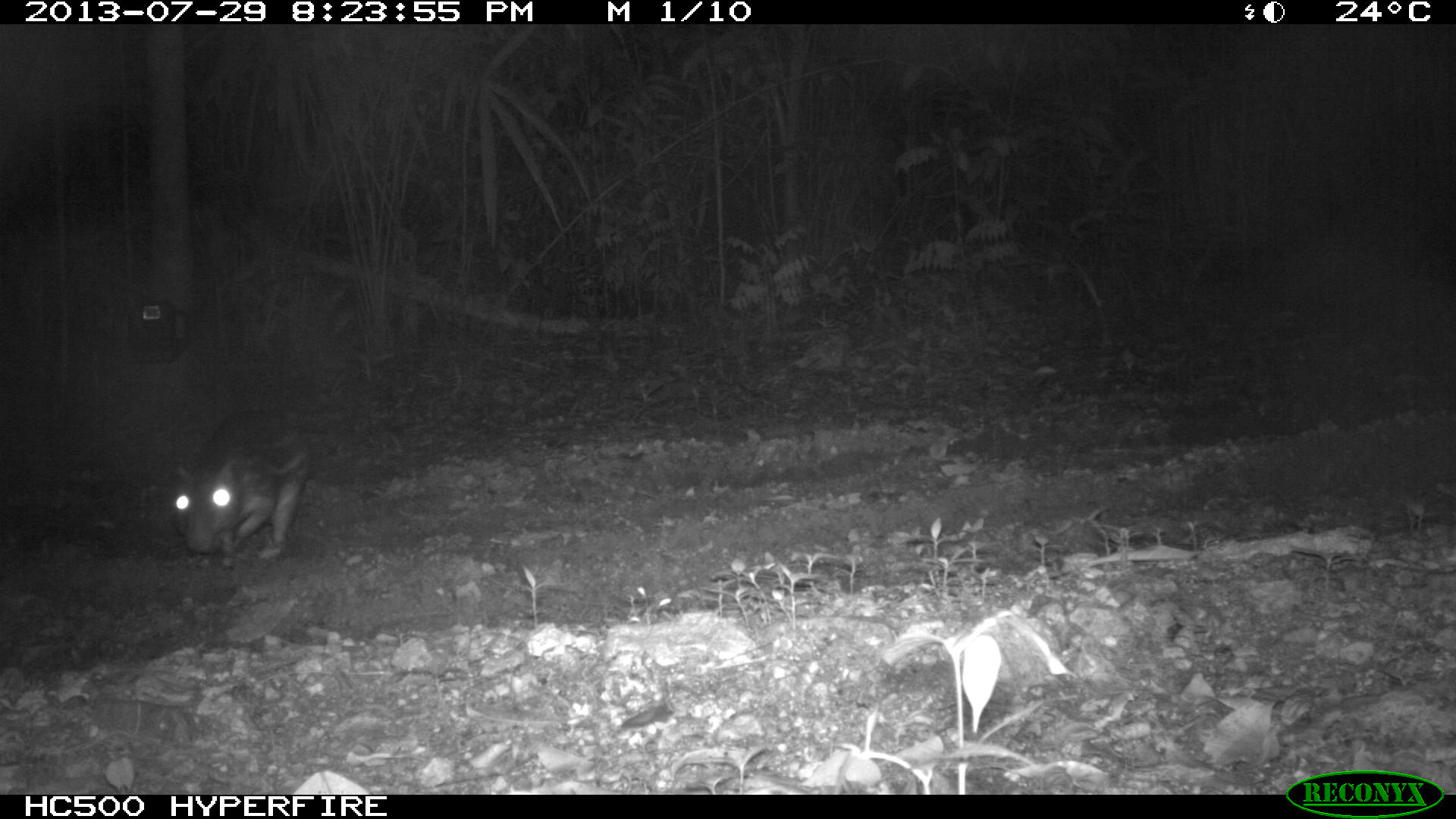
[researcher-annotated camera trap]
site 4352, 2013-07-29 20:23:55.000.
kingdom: Animalia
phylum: Chordata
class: Mammalia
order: Rodentia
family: Cuniculidae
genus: Cuniculus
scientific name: Cuniculus paca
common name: lowland paca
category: agouti paca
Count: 1.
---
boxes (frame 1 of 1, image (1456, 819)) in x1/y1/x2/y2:
agouti paca: 171/405/314/569